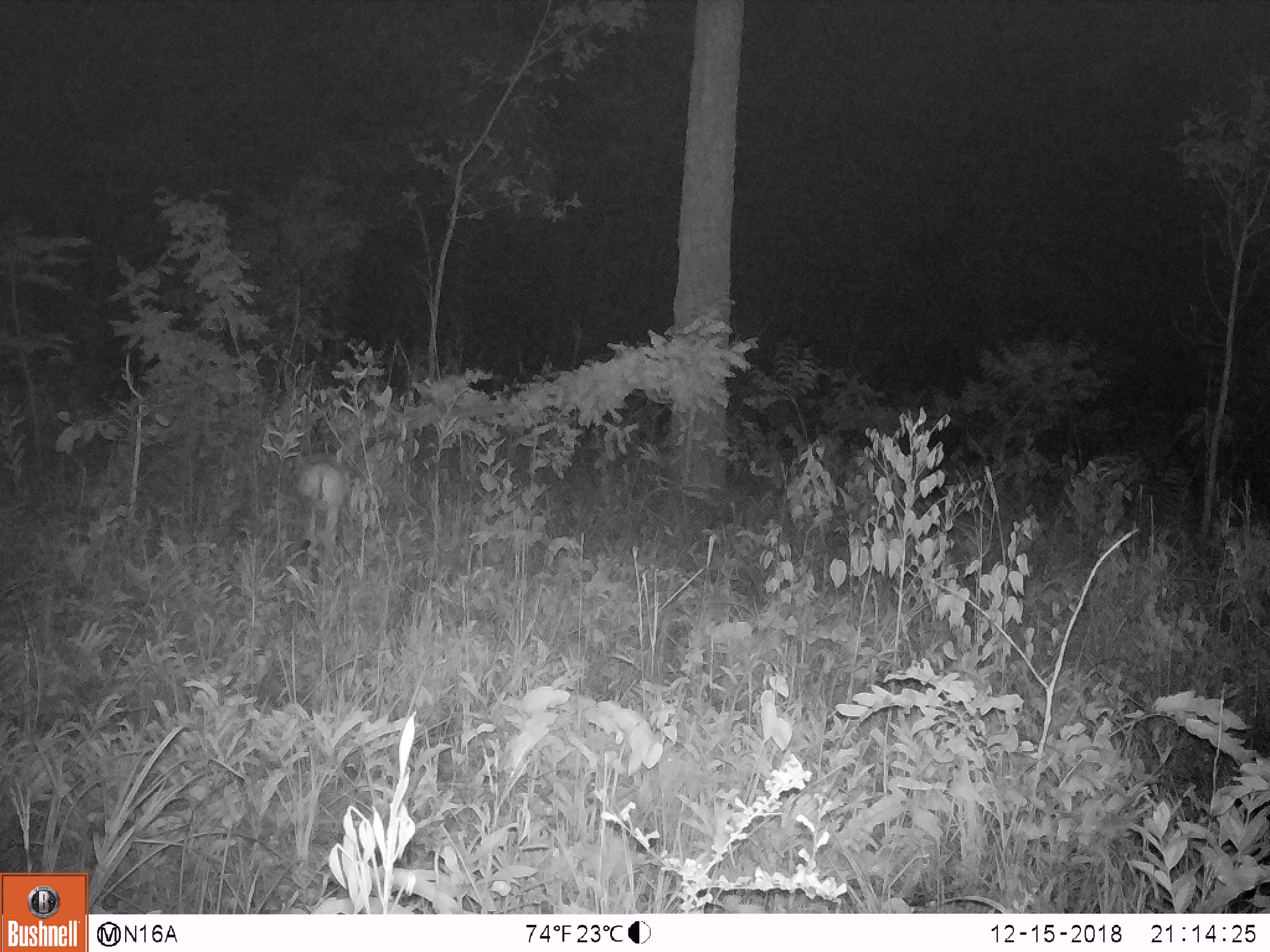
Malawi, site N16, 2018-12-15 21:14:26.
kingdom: Animalia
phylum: Chordata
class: Mammalia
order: Artiodactyla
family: Bovidae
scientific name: Antilopinae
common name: small antelope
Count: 1.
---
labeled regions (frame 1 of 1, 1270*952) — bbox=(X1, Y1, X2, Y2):
small antelope: bbox=(288, 435, 355, 575)